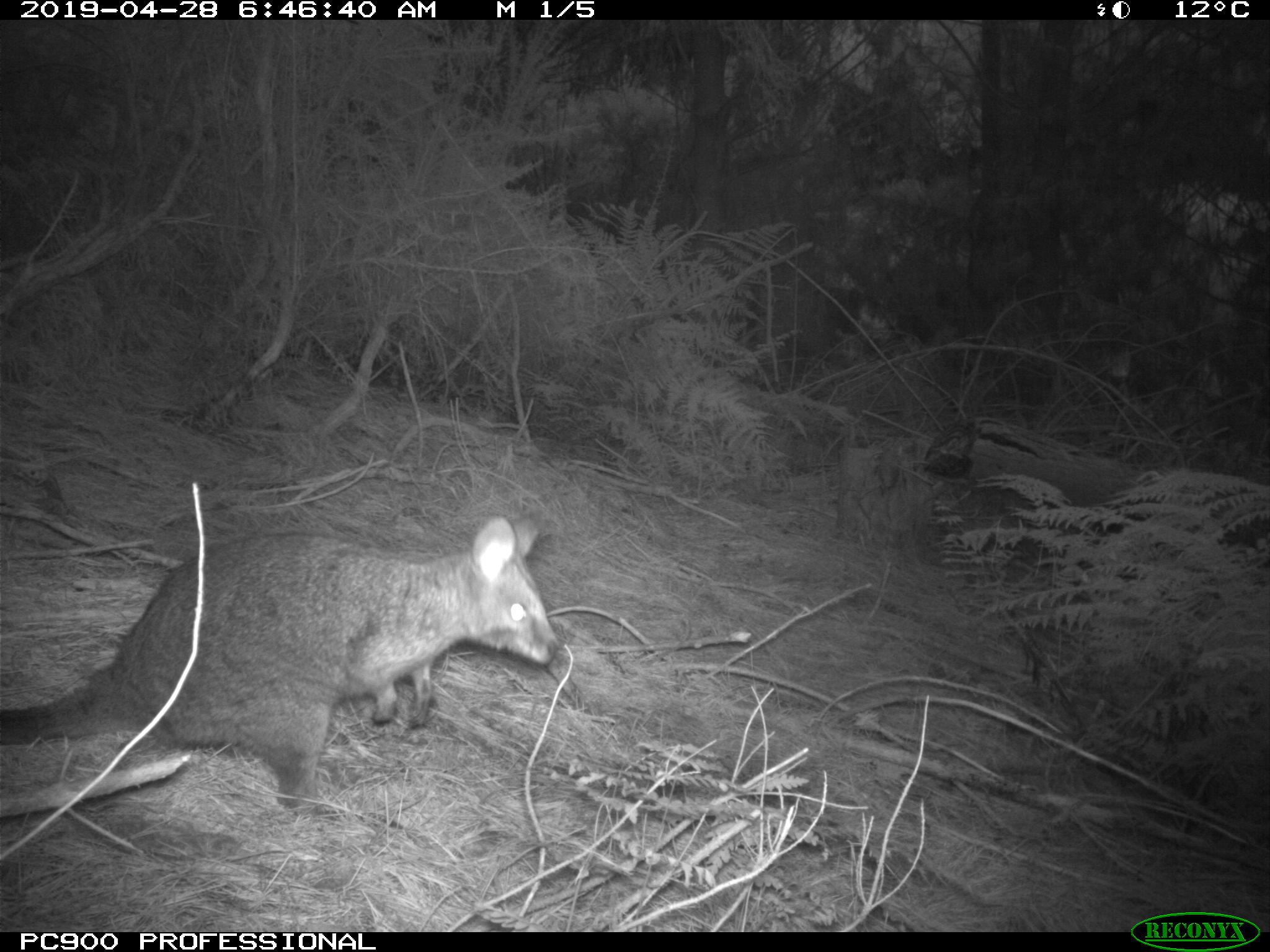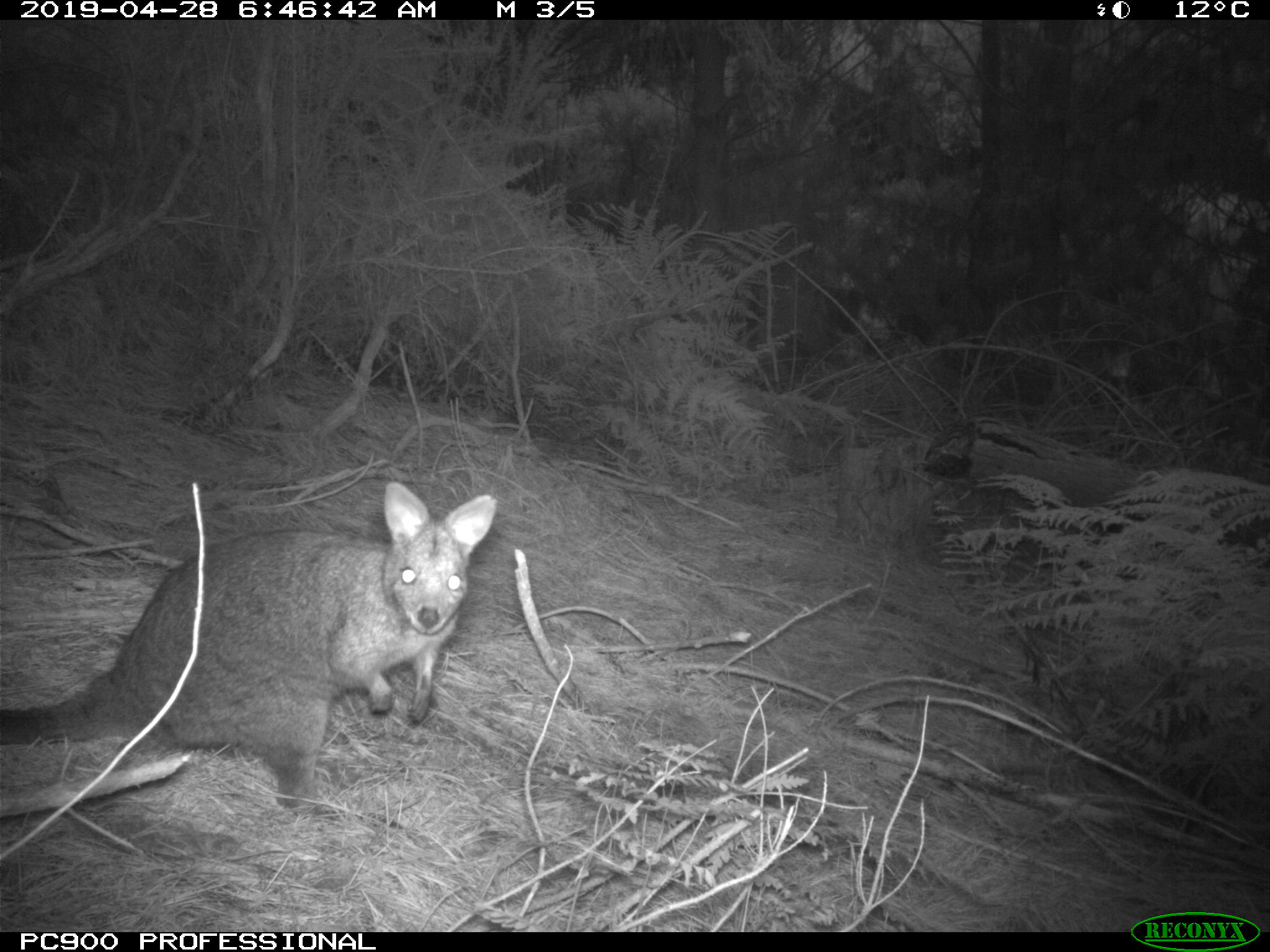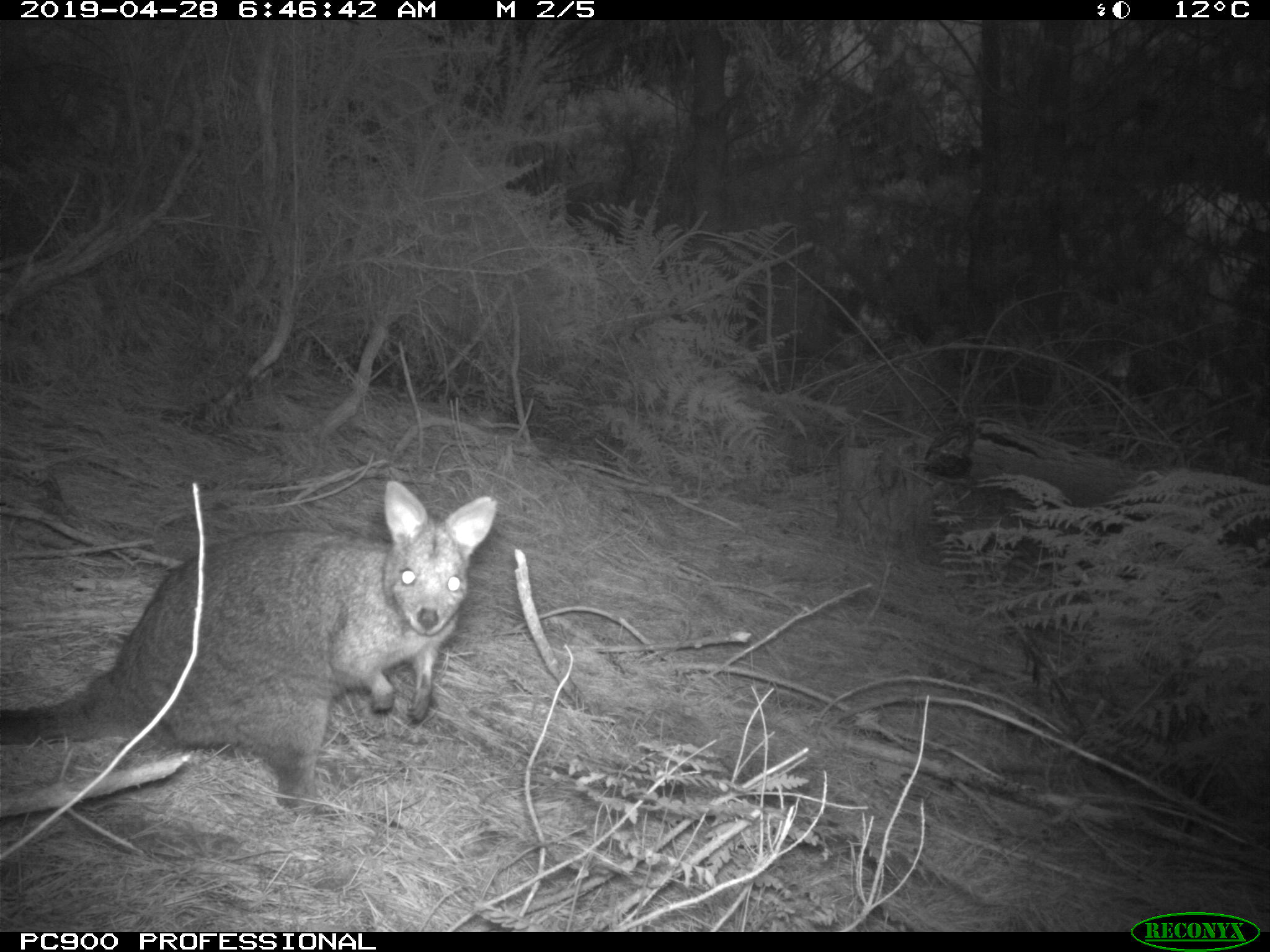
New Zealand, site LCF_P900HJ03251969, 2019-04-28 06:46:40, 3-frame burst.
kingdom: Animalia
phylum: Chordata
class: Mammalia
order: Diprotodontia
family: Macropodidae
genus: Notamacropus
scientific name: Notamacropus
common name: wallaby